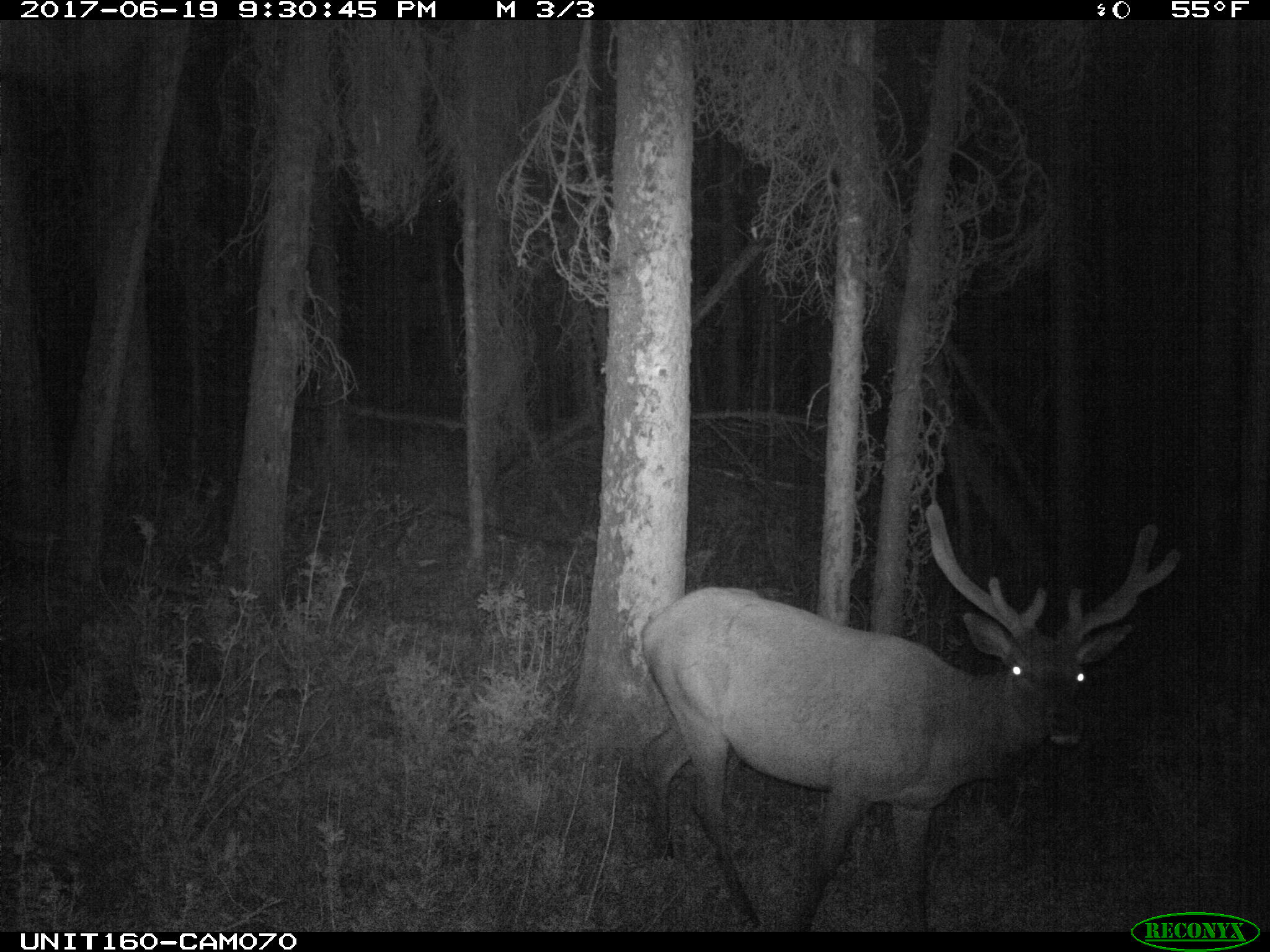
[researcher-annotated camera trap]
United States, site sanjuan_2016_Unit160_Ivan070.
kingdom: Animalia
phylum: Chordata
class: Mammalia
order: Artiodactyla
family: Cervidae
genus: Cervus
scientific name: Cervus elaphus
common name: red deer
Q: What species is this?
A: Cervus elaphus (red deer).